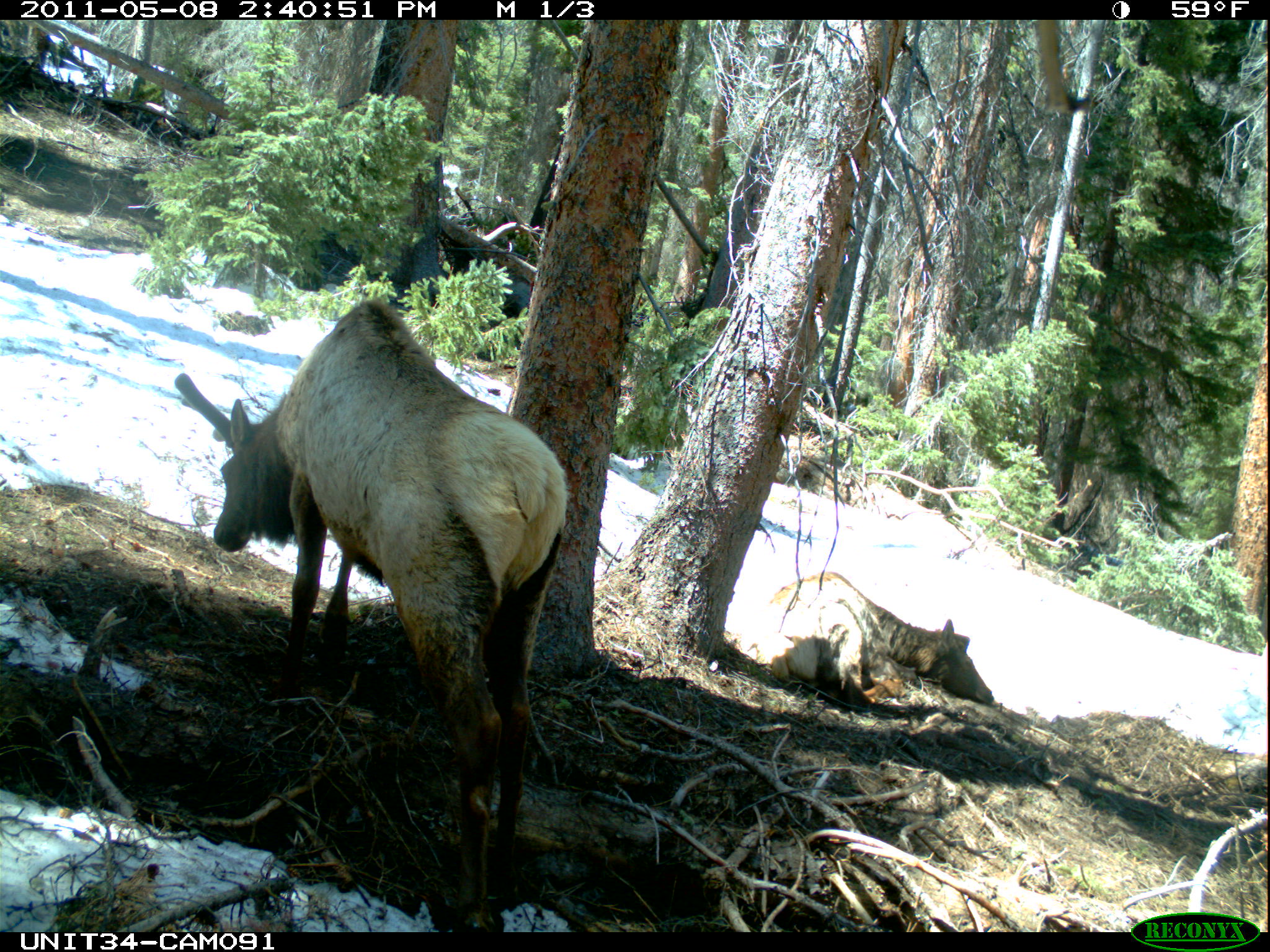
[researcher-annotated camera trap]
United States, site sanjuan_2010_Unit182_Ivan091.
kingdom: Animalia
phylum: Chordata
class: Mammalia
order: Artiodactyla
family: Cervidae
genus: Cervus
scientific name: Cervus elaphus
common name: red deer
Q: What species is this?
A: Cervus elaphus (red deer).